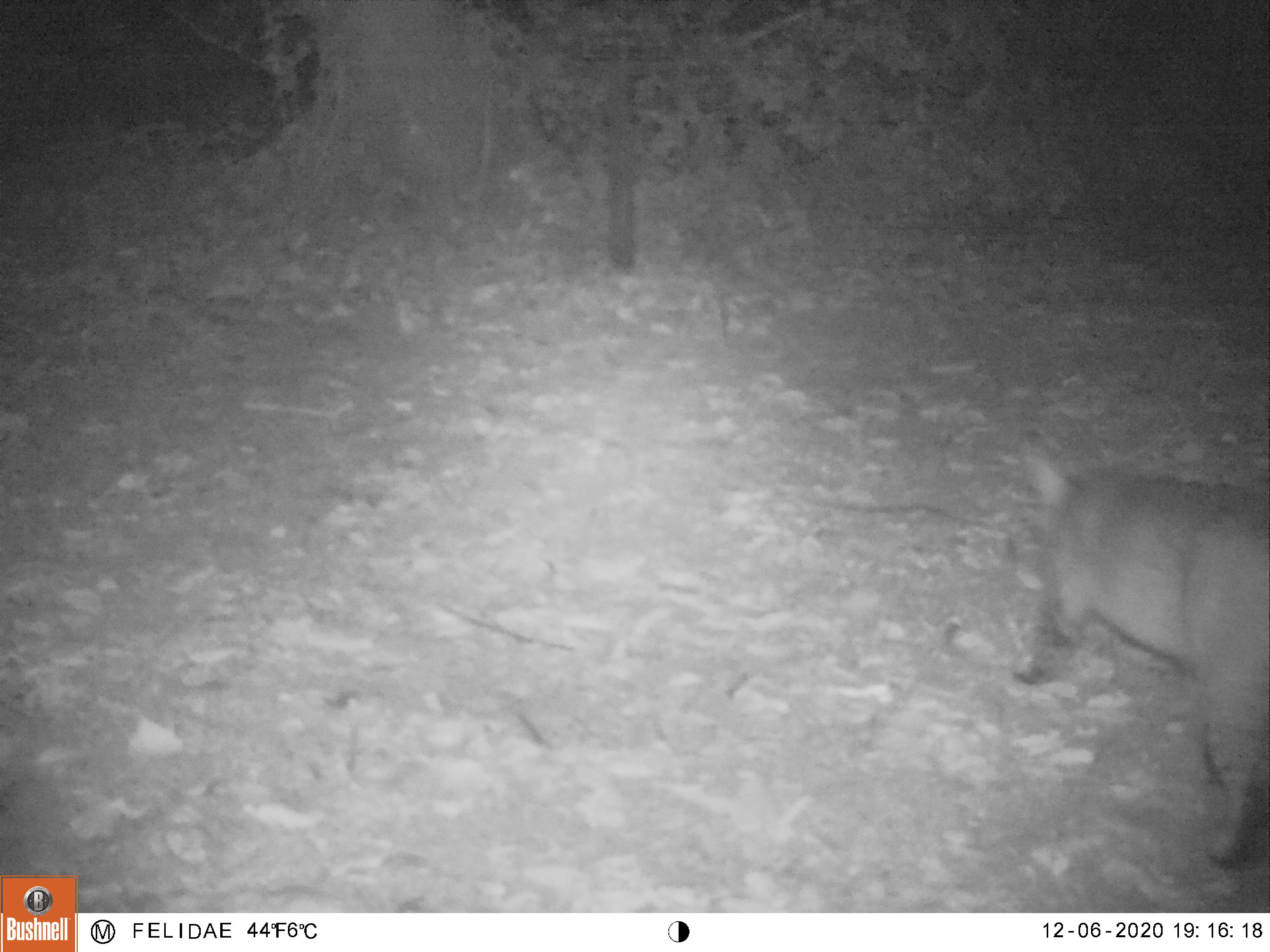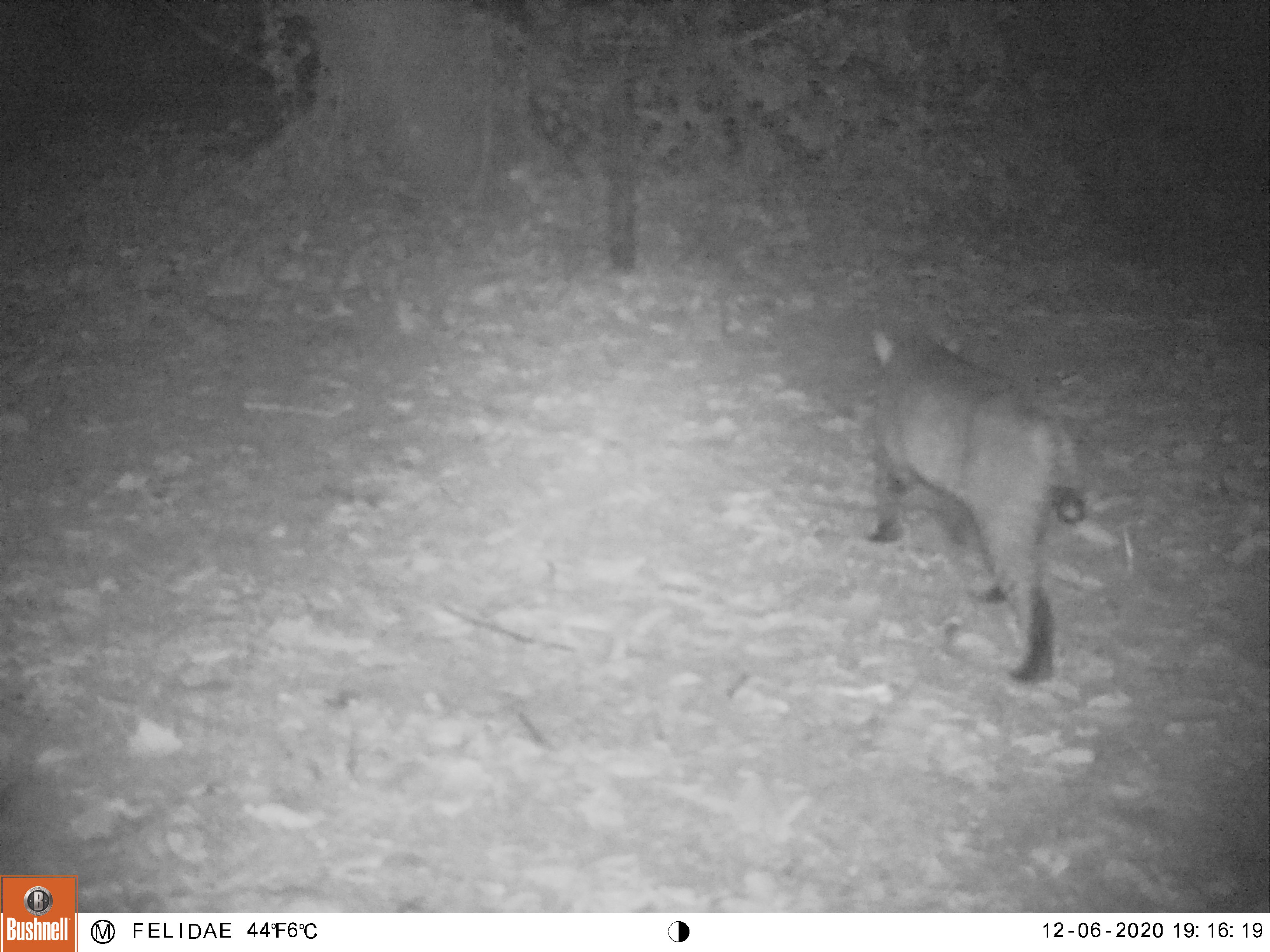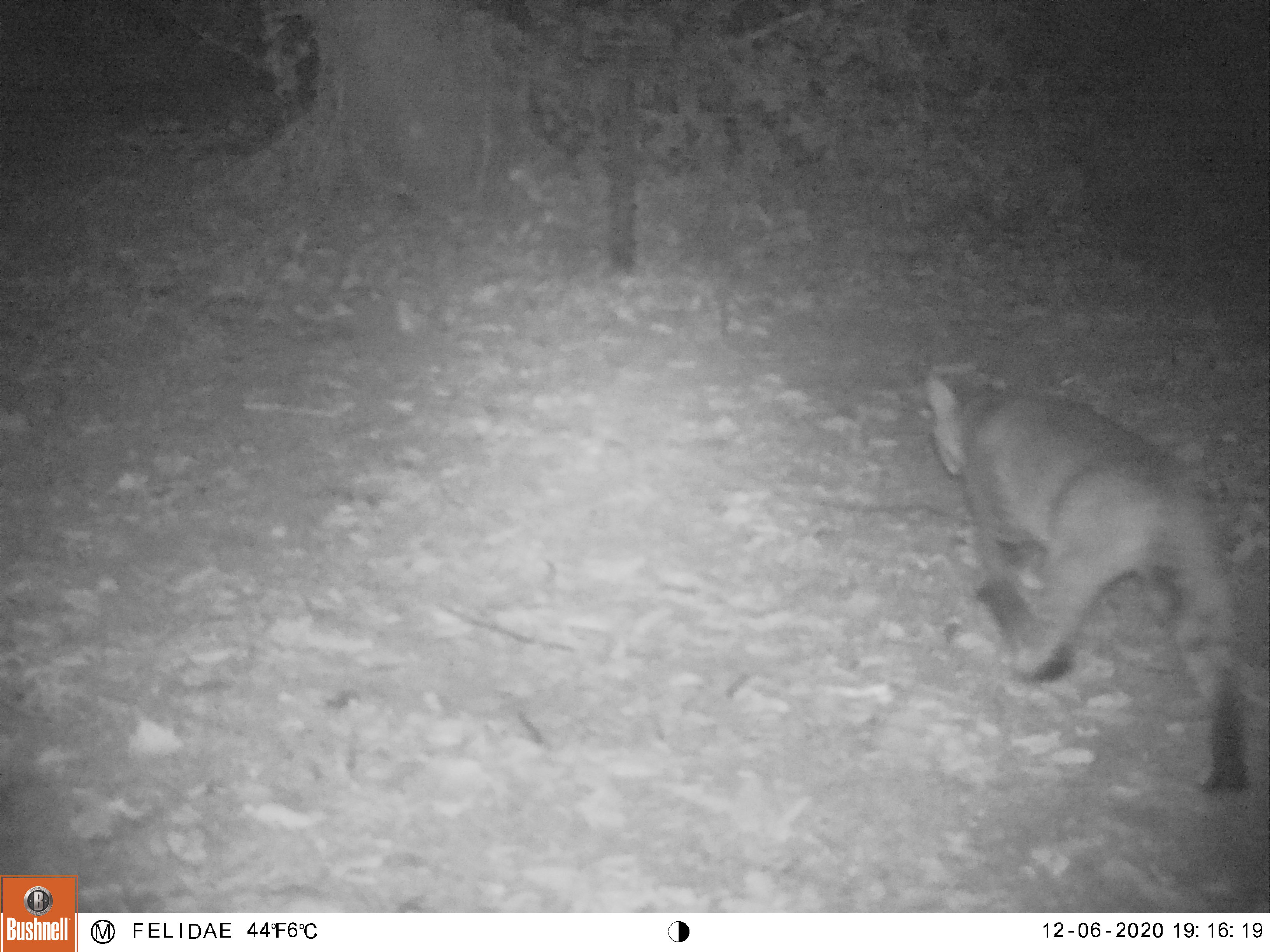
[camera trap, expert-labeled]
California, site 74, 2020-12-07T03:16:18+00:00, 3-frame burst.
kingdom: Animalia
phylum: Chordata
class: Mammalia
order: Carnivora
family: Felidae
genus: Lynx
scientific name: Lynx rufus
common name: bobcat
Bobcat (Lynx rufus).